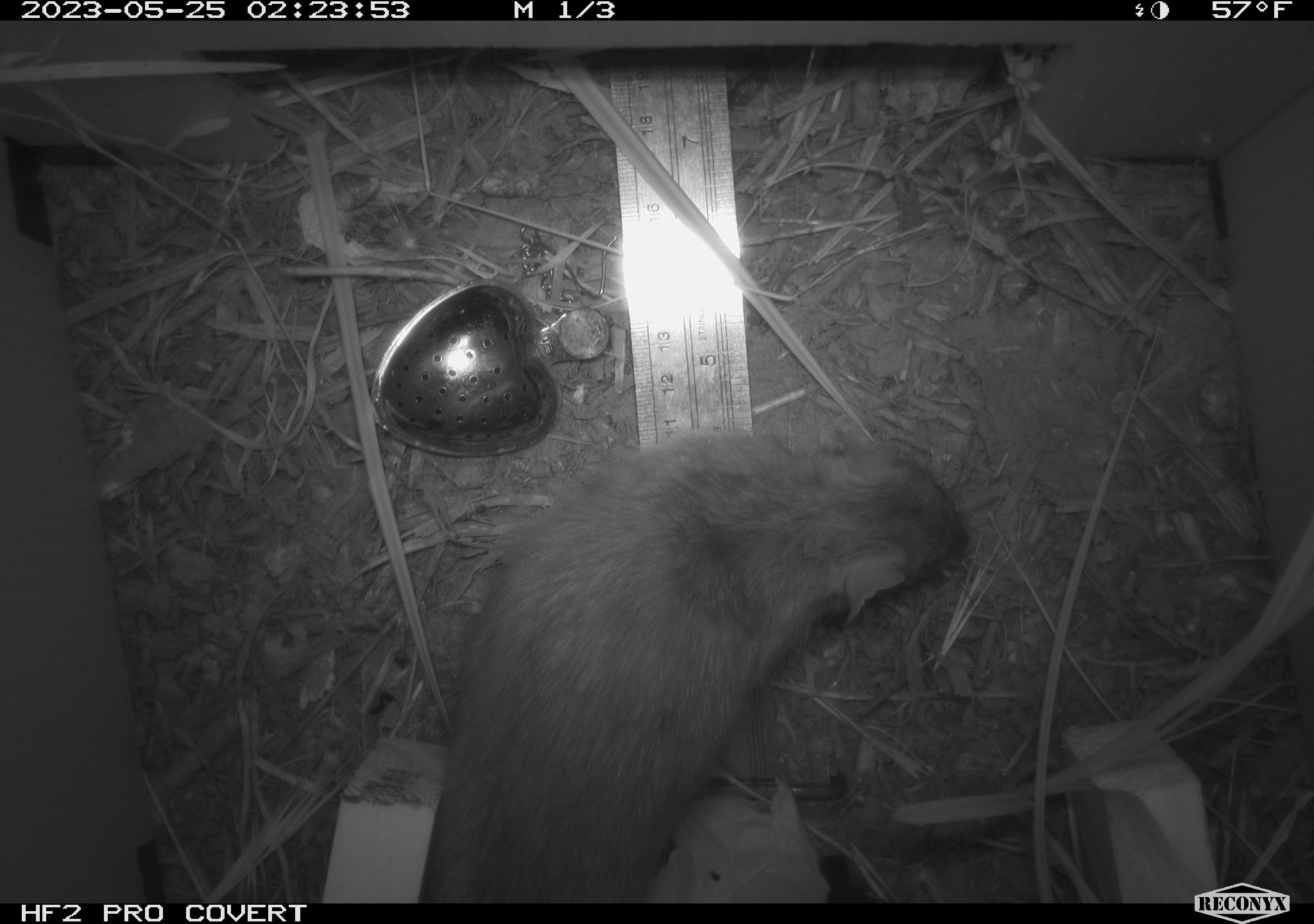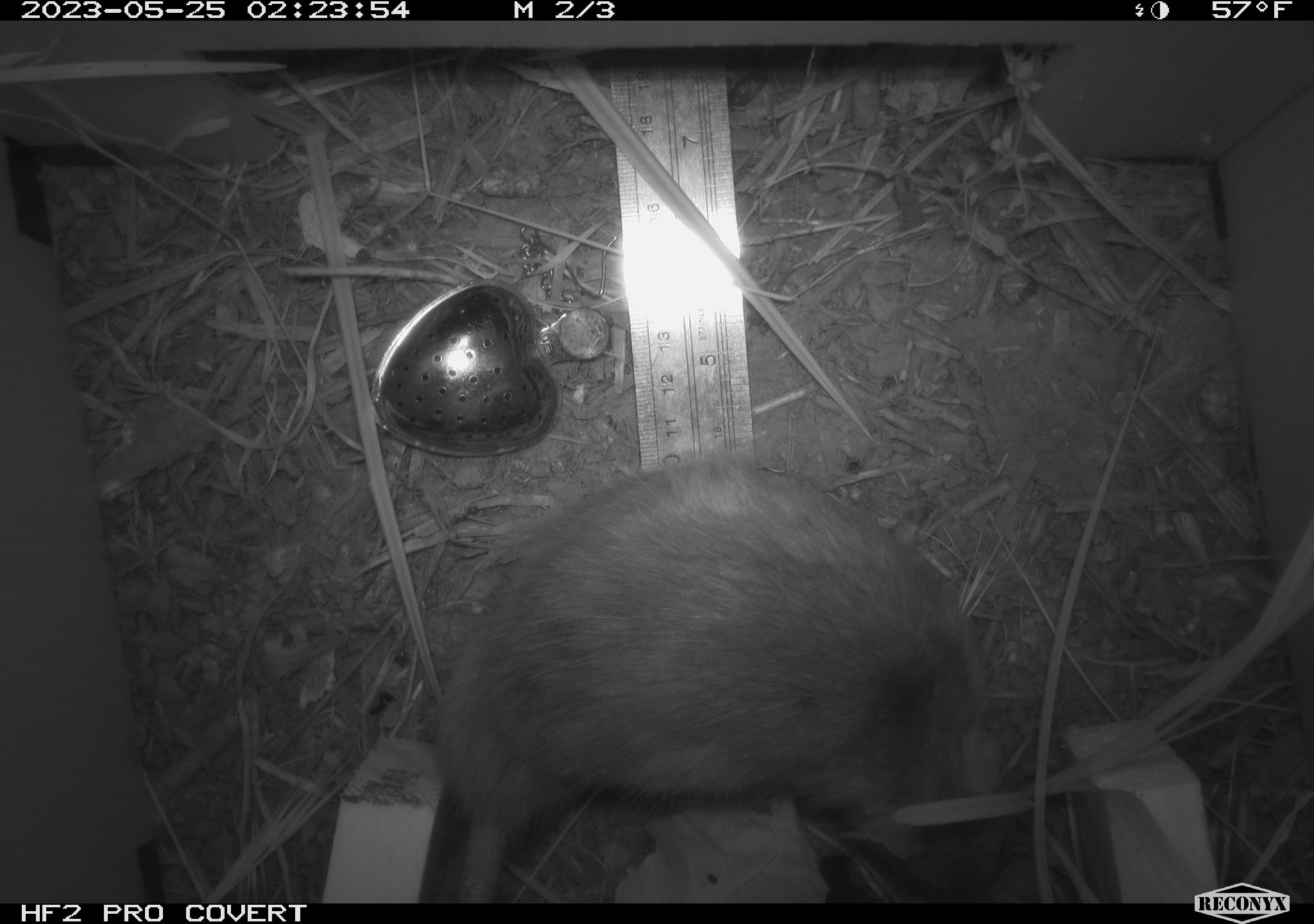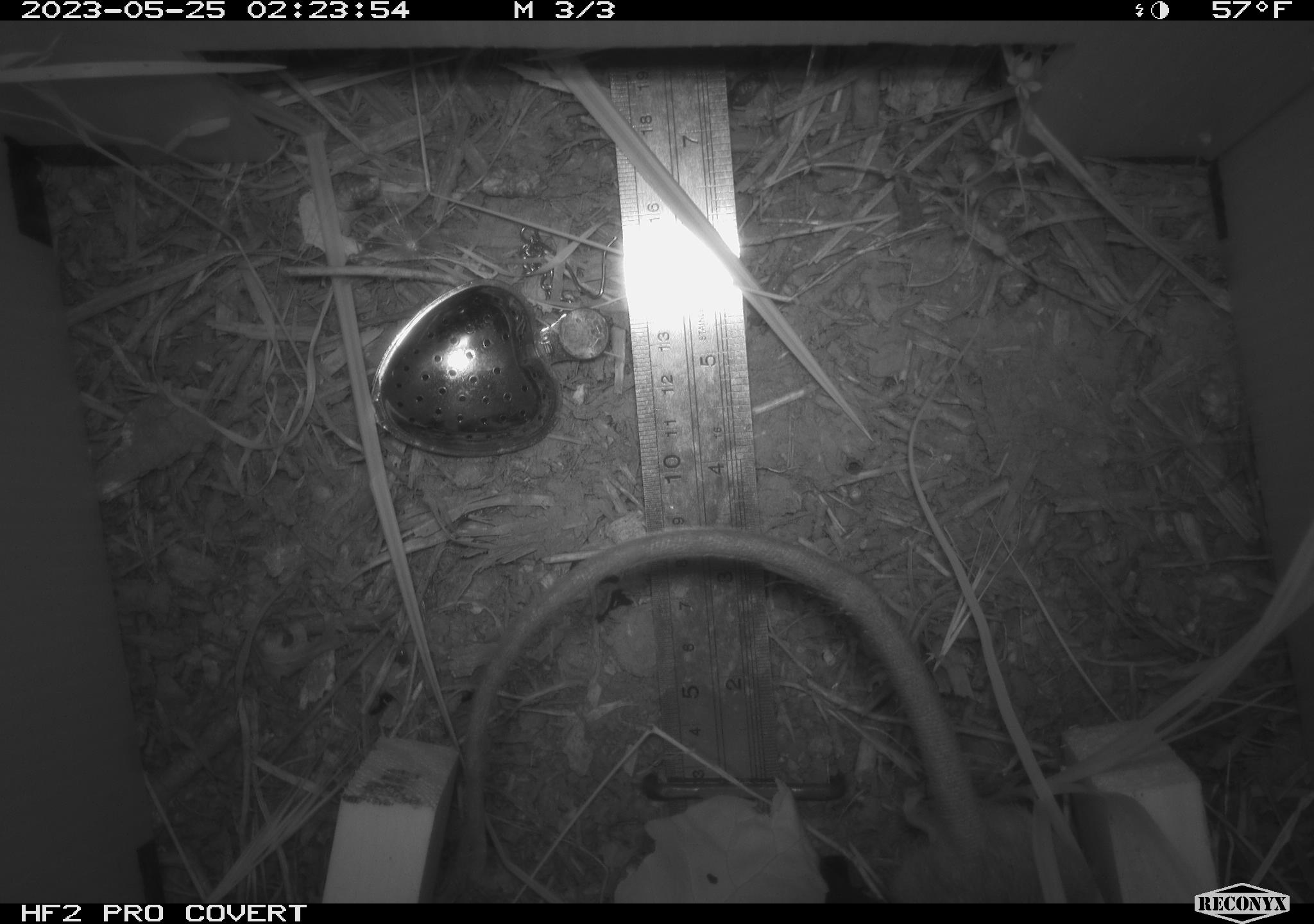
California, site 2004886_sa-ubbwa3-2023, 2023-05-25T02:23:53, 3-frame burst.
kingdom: Animalia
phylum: Chordata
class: Mammalia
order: Rodentia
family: Muridae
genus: Rattus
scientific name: Rattus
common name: rat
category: rattus species